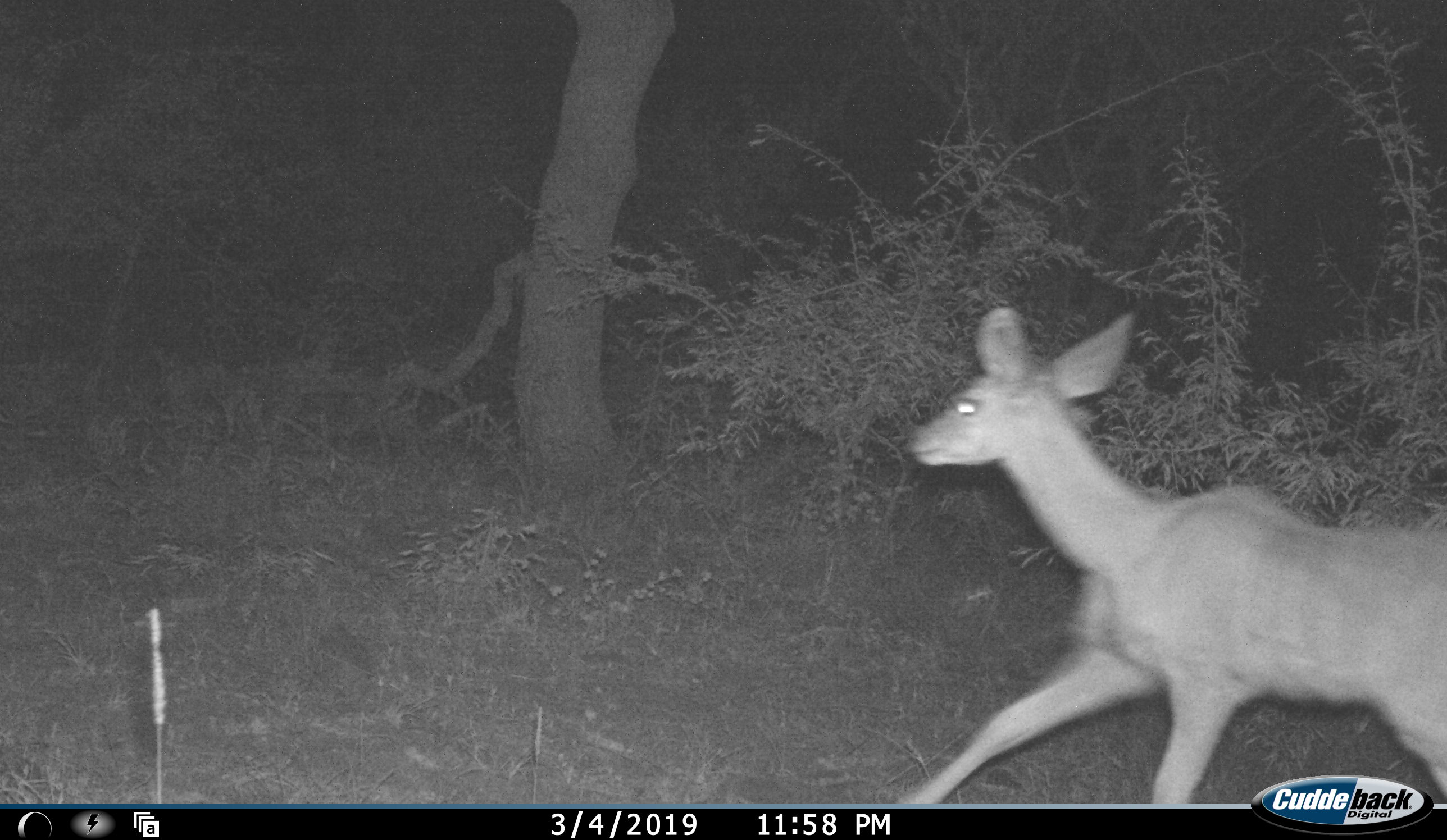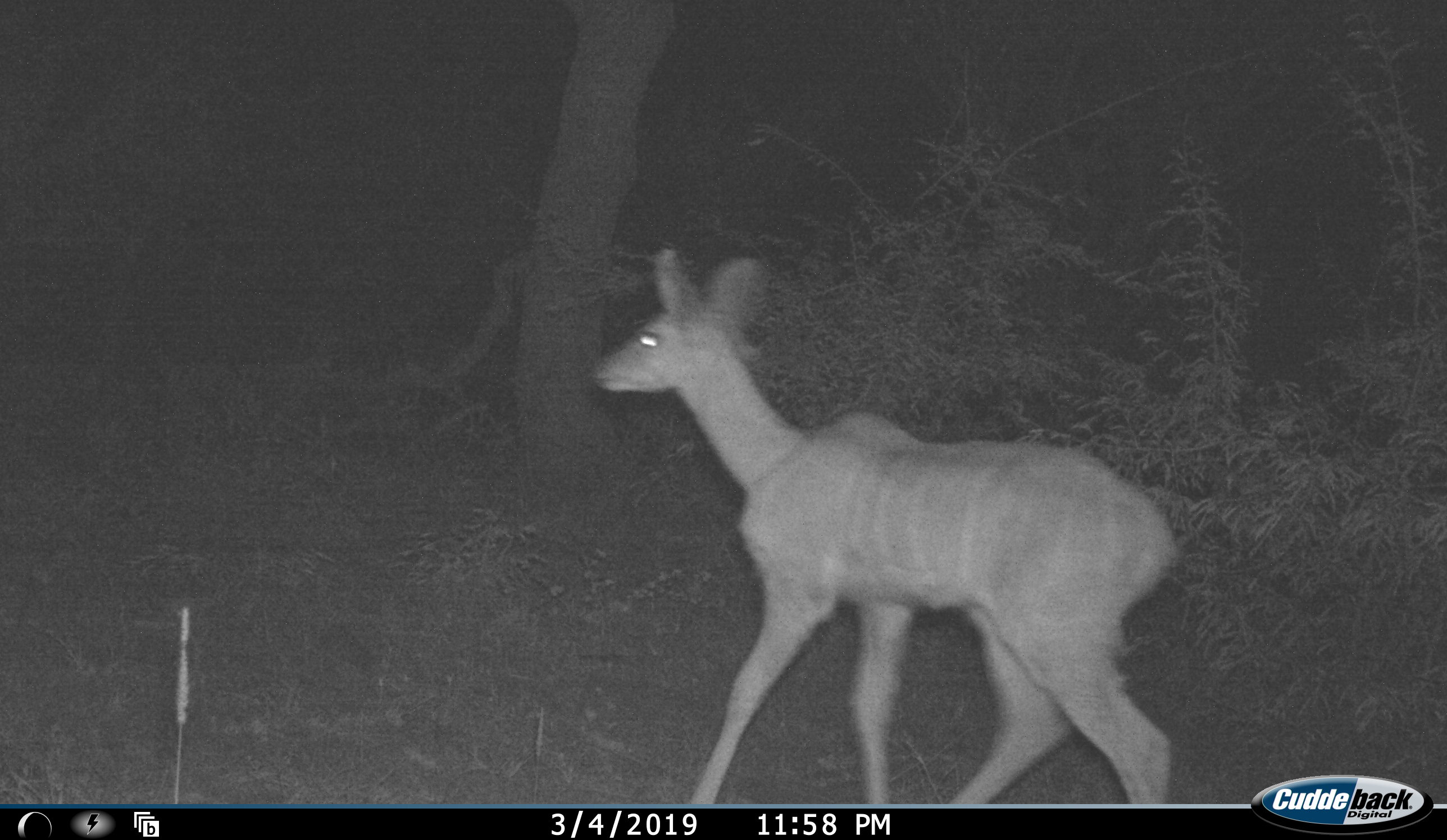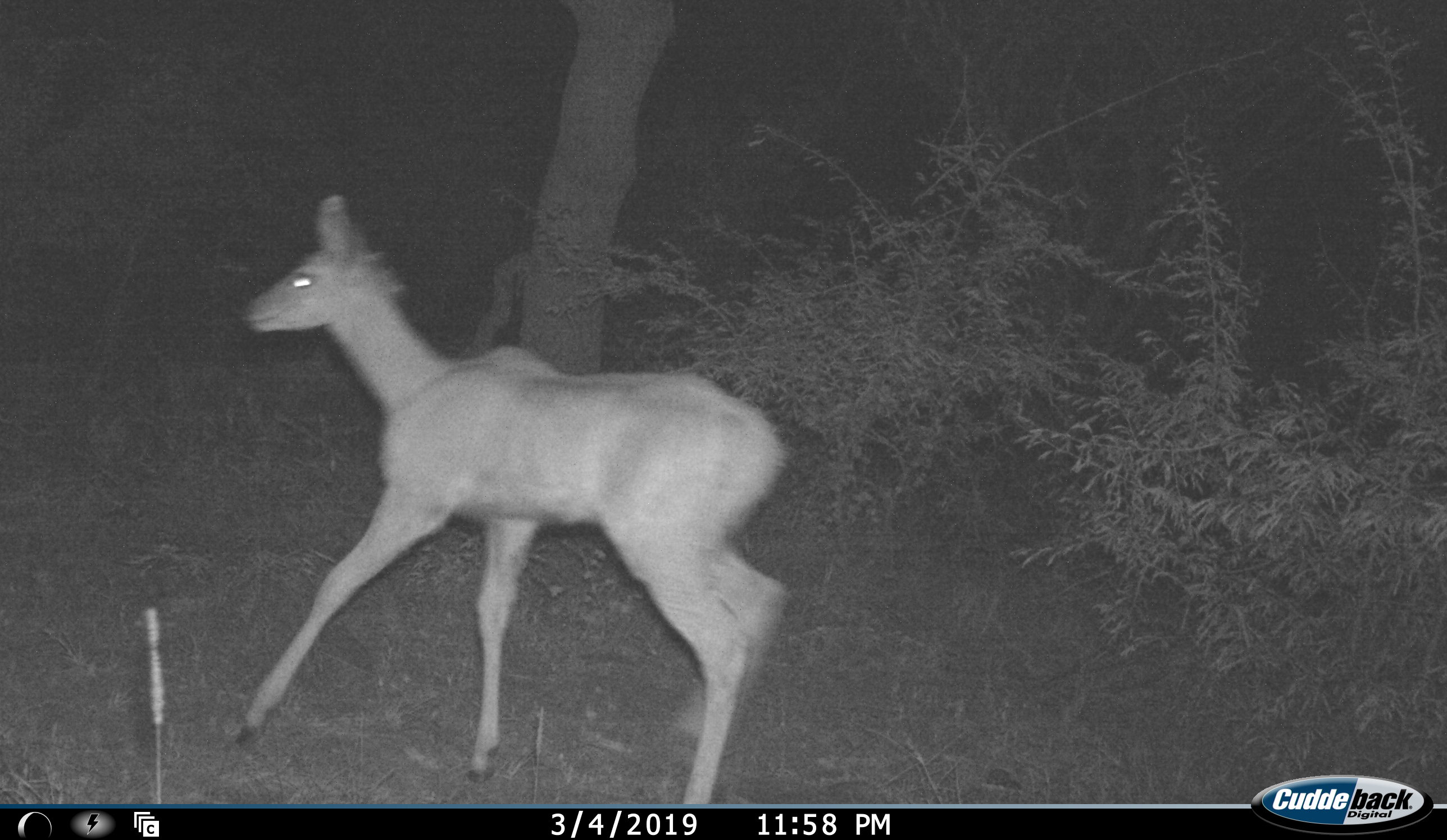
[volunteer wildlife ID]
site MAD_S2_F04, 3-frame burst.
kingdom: Animalia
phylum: Chordata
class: Mammalia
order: Artiodactyla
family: Bovidae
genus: Tragelaphus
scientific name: Tragelaphus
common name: kudu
Kudu (Tragelaphus), count 1. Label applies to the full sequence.